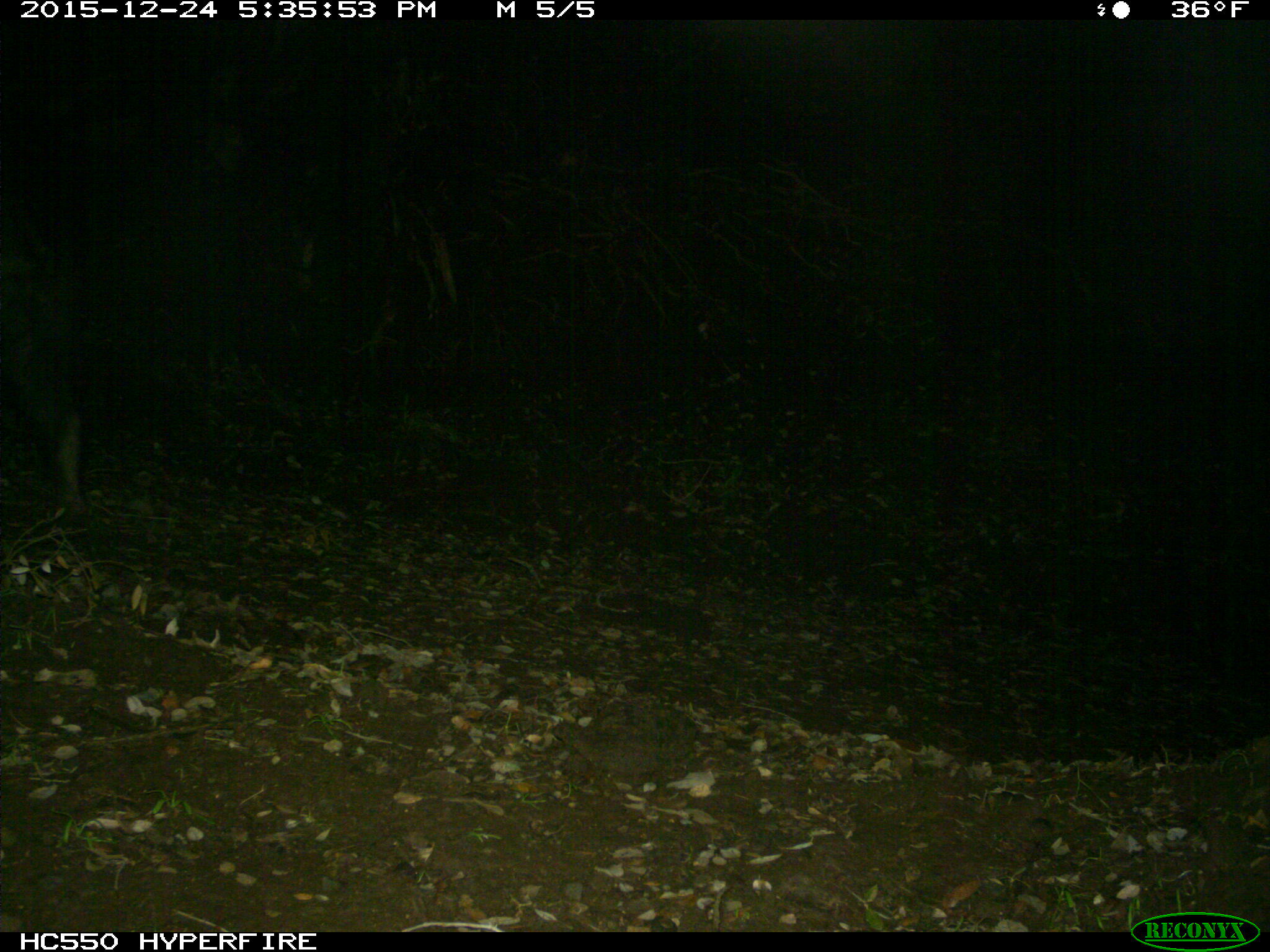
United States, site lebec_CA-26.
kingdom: Animalia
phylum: Chordata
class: Mammalia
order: Artiodactyla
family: Suidae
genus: Sus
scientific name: Sus scrofa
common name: wild boar